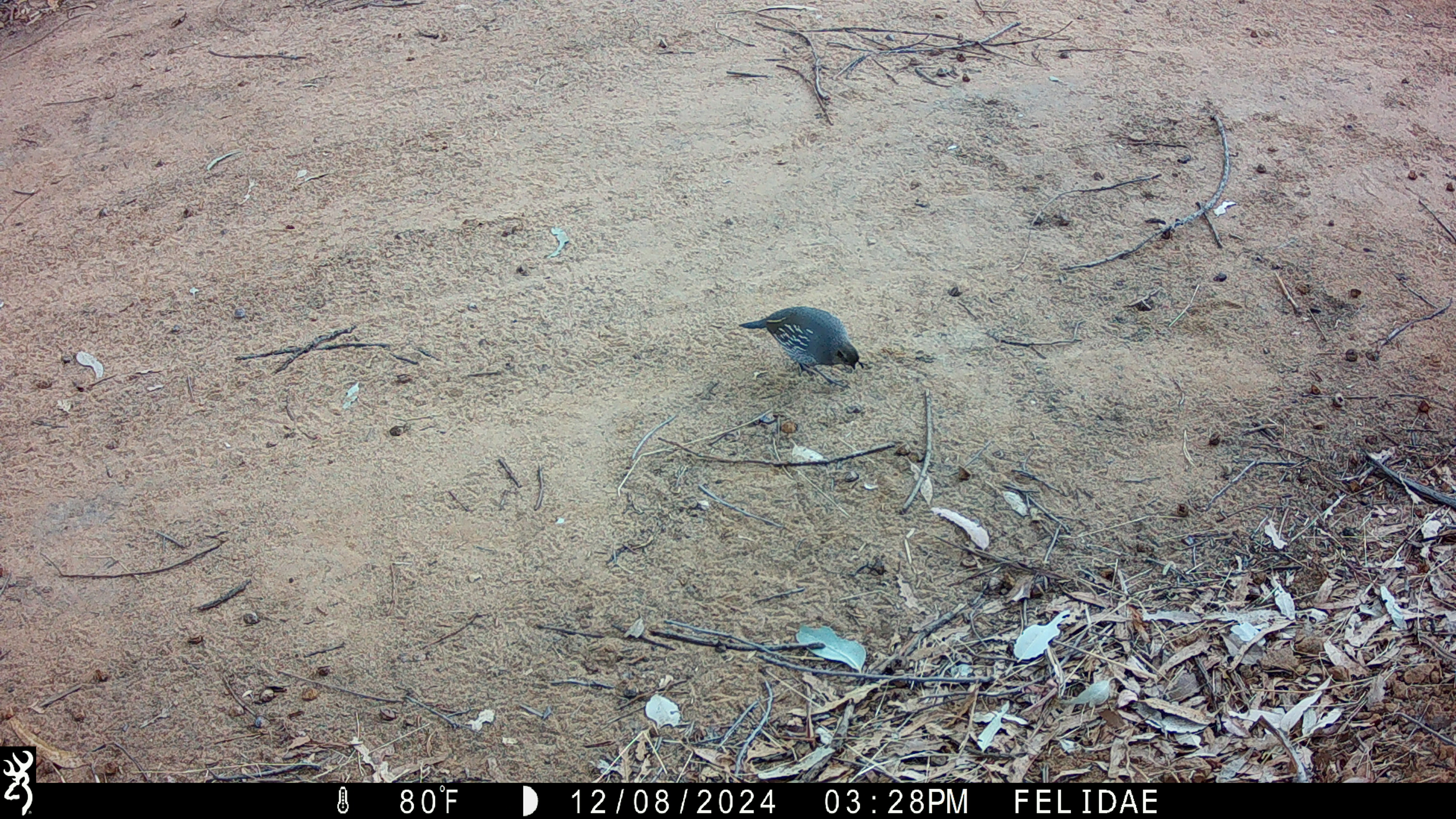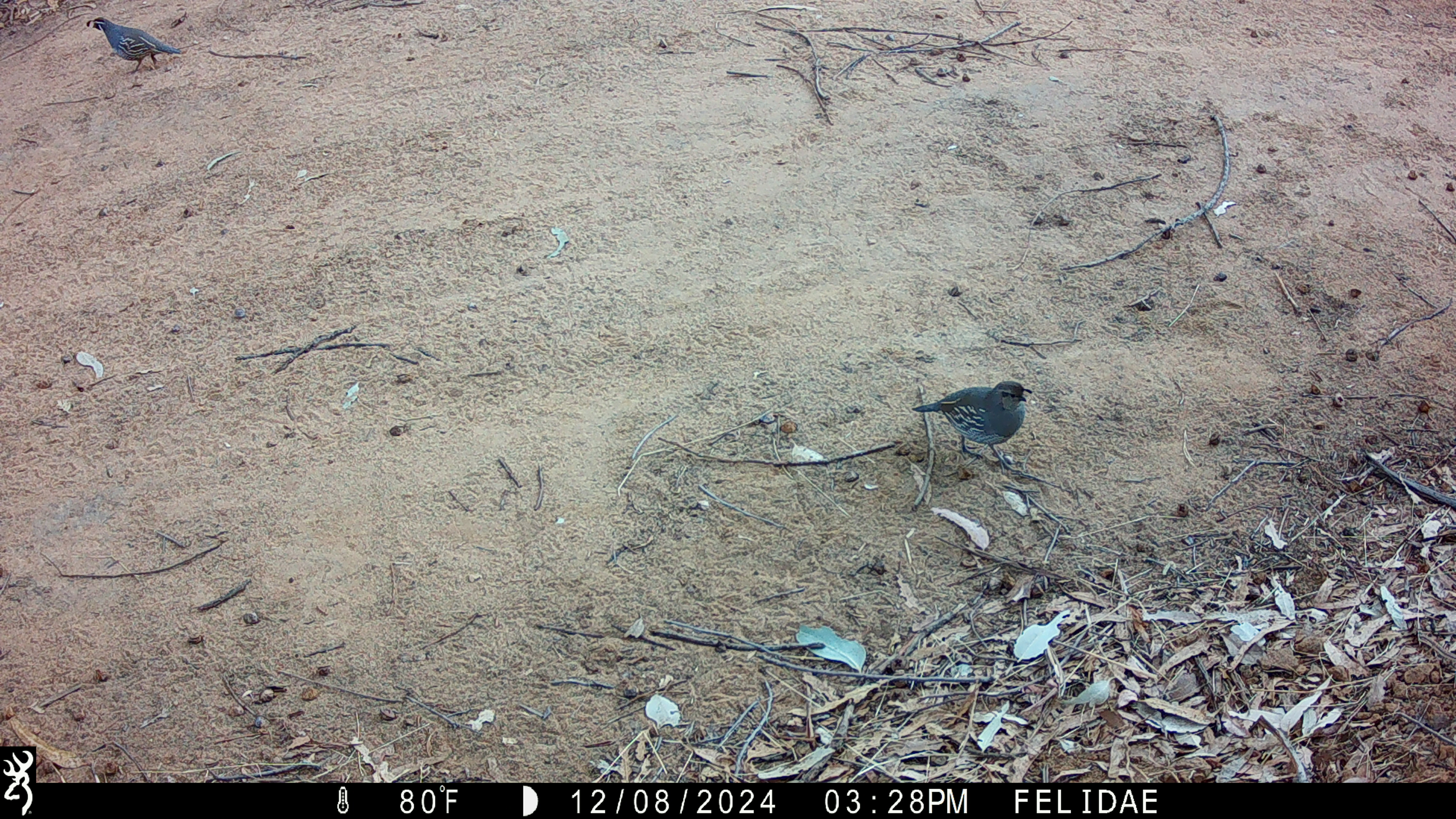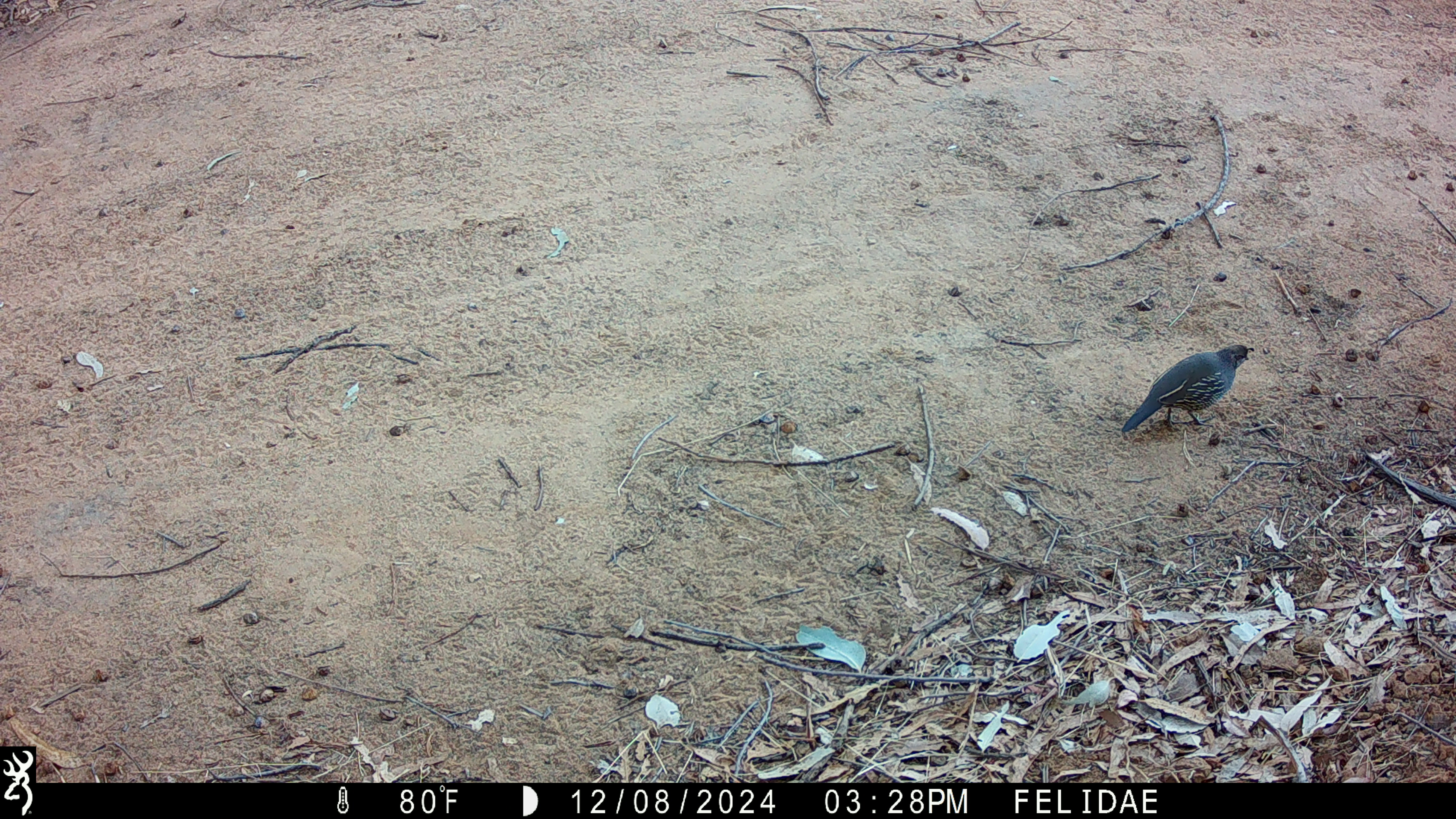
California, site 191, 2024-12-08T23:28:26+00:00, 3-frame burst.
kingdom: Animalia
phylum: Chordata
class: Aves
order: Galliformes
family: Odontophoridae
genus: Callipepla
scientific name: Callipepla californica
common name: california quail